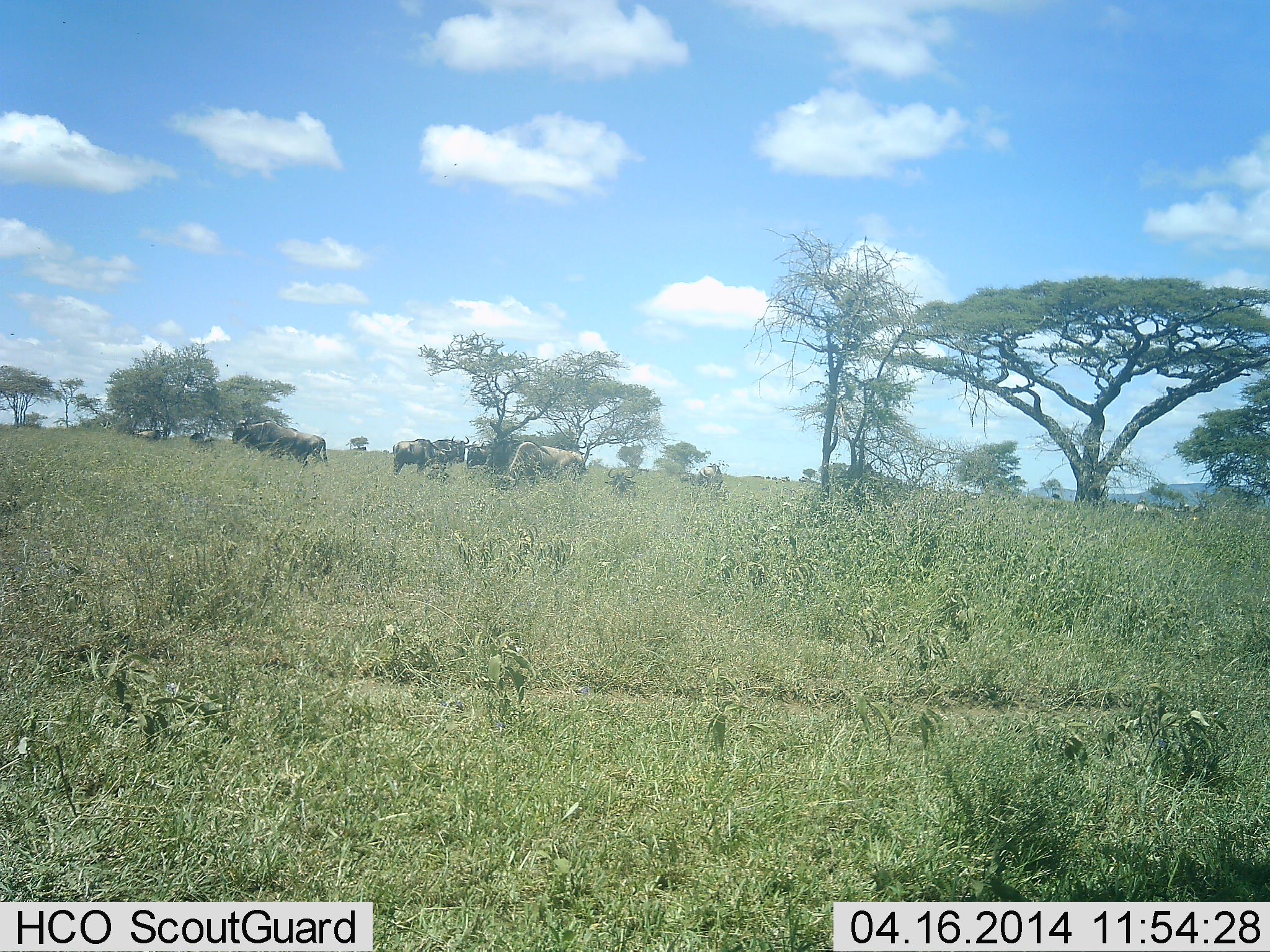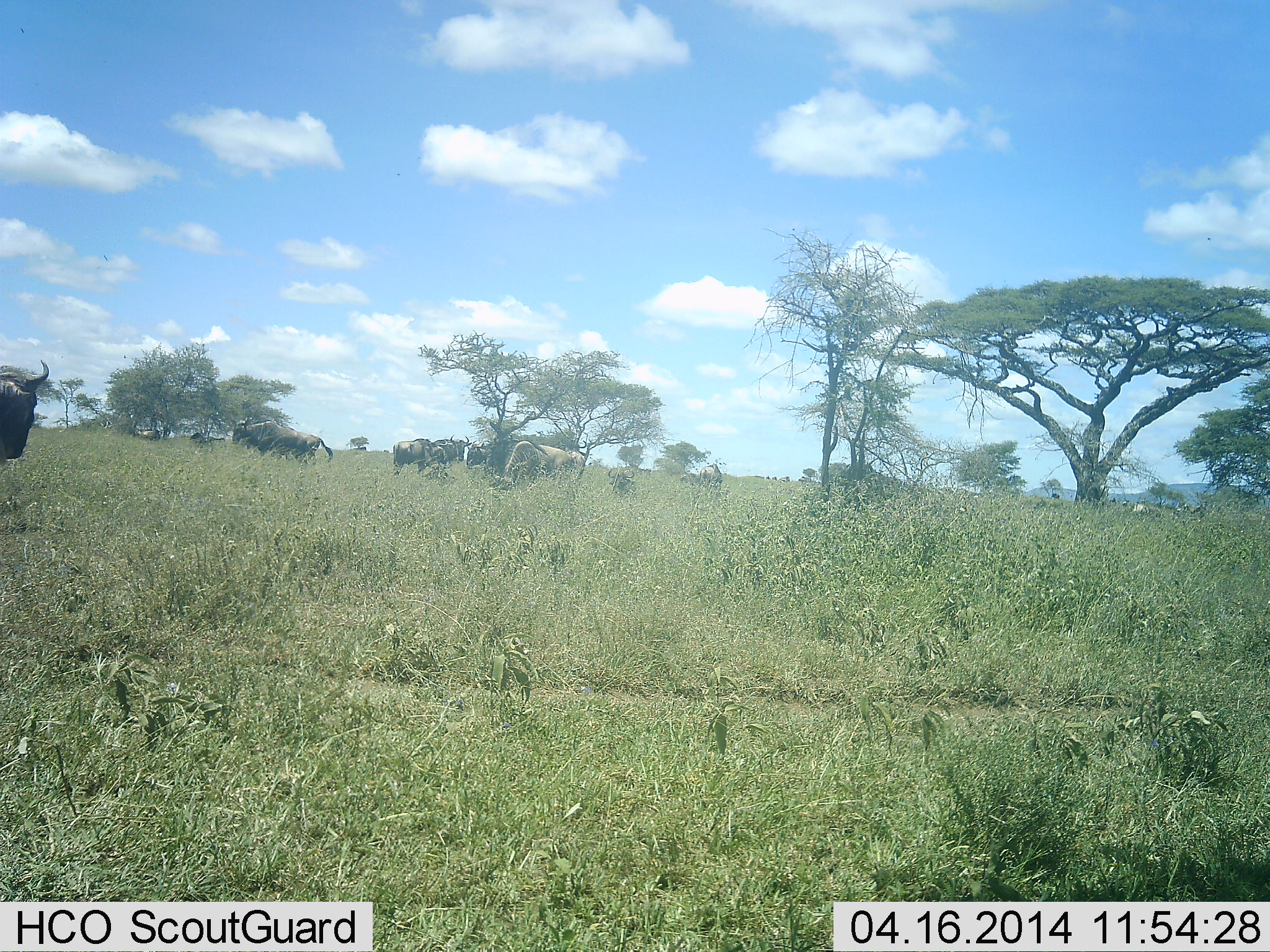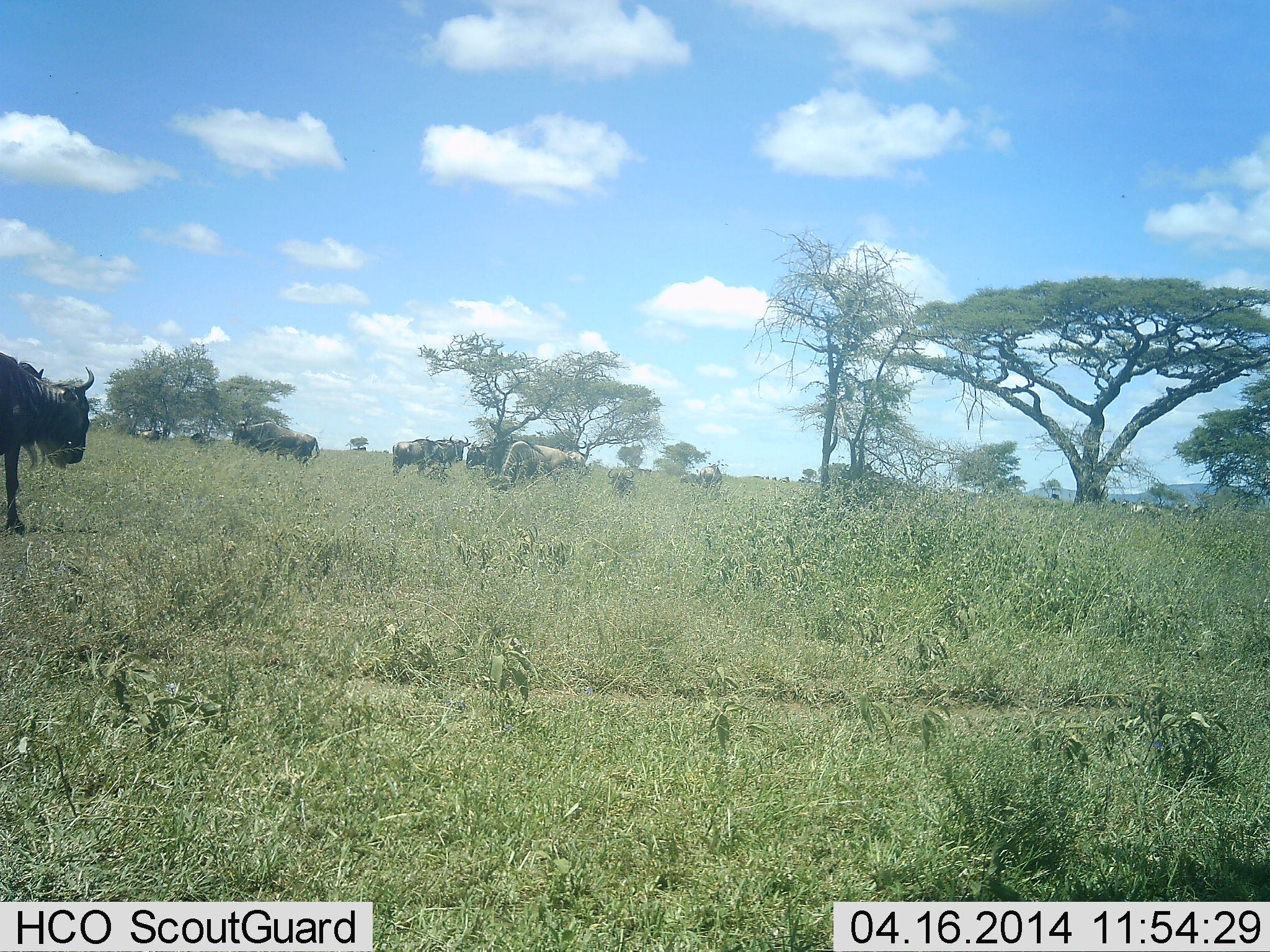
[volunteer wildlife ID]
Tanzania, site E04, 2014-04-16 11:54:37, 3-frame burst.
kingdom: Animalia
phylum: Chordata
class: Mammalia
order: Artiodactyla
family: Bovidae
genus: Connochaetes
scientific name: Connochaetes taurinus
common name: blue wildebeest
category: wildebeest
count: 10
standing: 70%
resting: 0%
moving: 50%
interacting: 10%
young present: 0%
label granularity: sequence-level